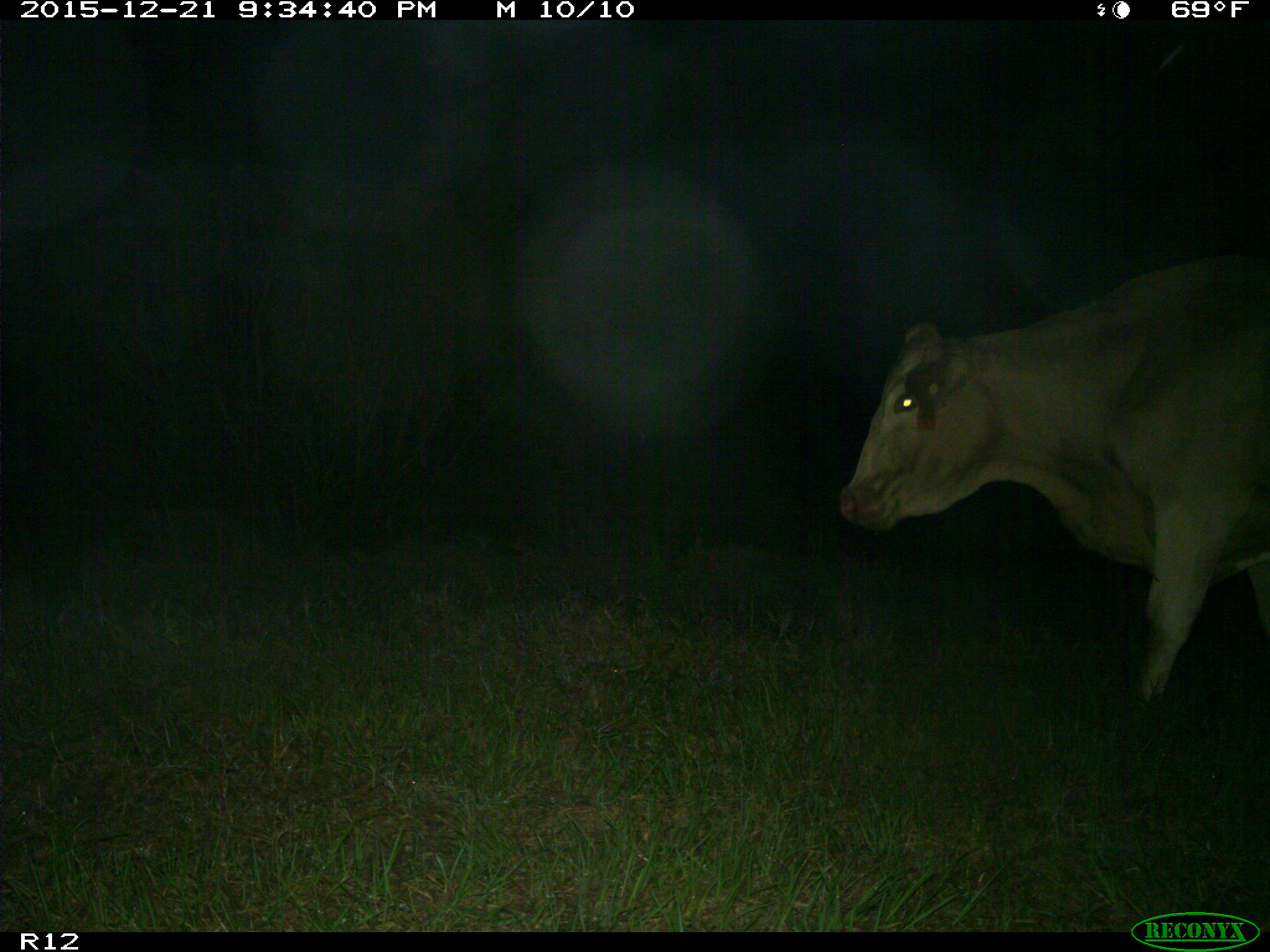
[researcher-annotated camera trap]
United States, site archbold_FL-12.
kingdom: Animalia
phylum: Chordata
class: Mammalia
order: Artiodactyla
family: Bovidae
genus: Bos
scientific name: Bos taurus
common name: domestic cow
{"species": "Bos taurus (domestic cow)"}